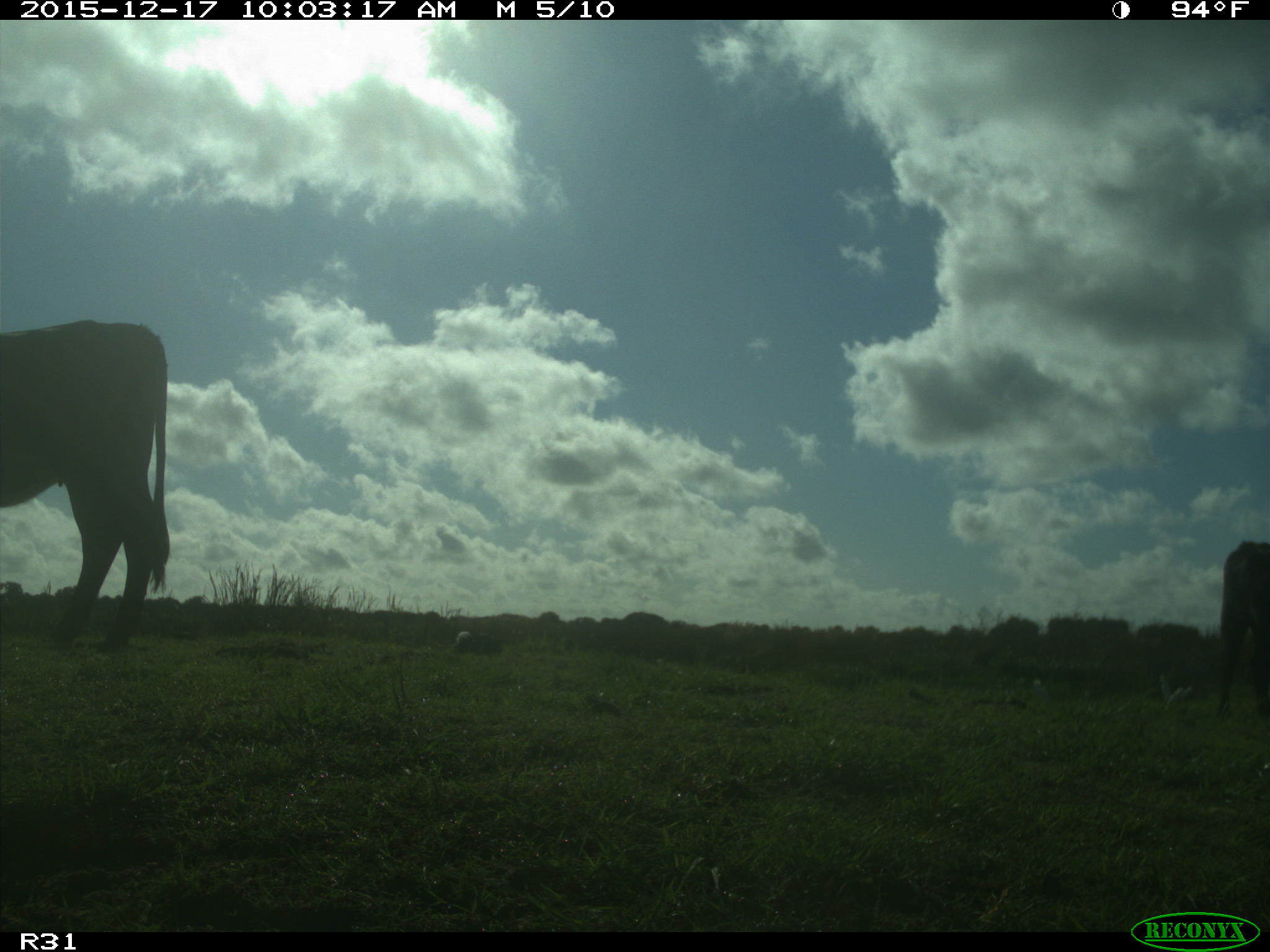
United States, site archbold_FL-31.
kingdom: Animalia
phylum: Chordata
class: Mammalia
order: Artiodactyla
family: Bovidae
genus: Bos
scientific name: Bos taurus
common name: domestic cow